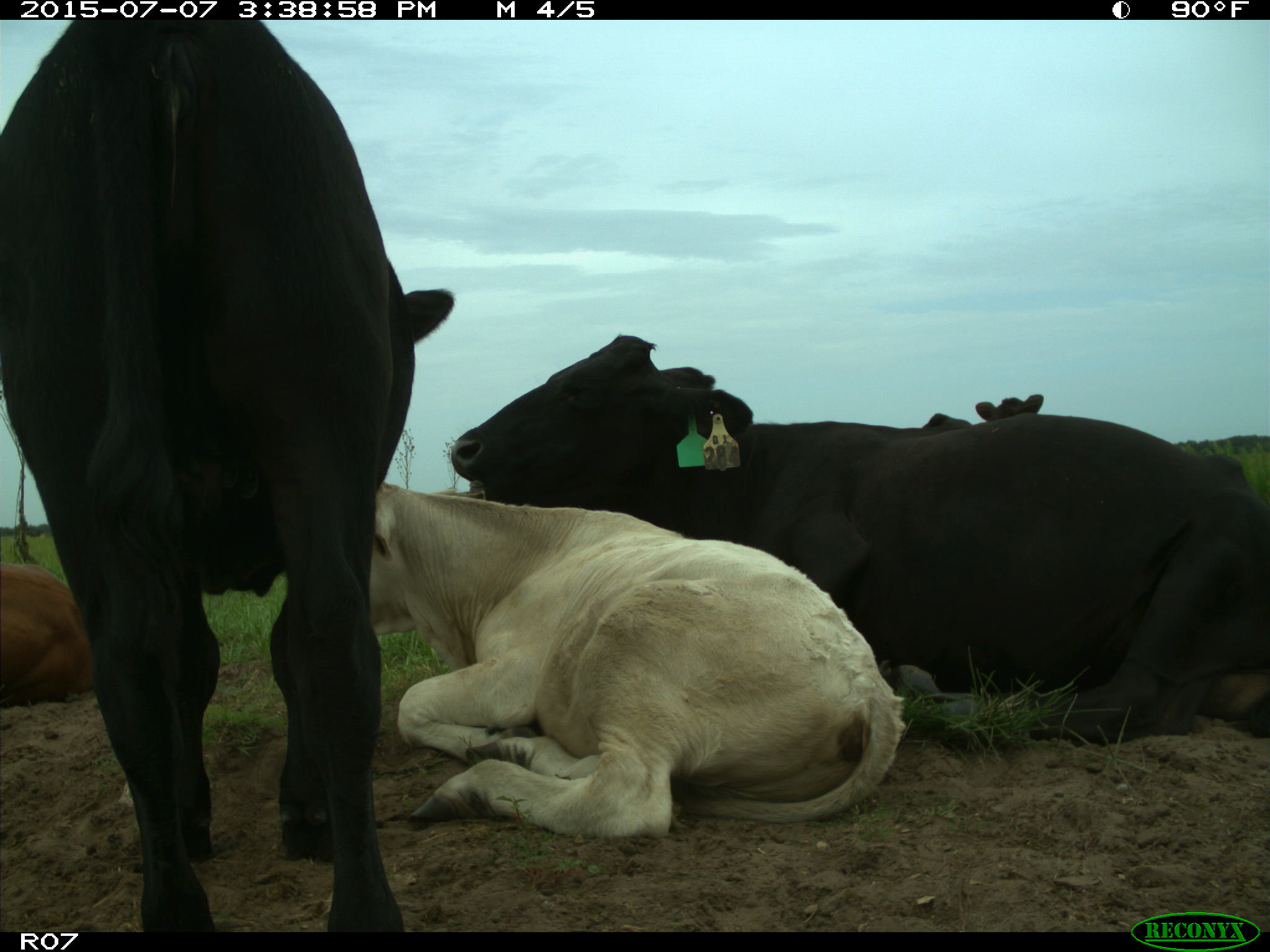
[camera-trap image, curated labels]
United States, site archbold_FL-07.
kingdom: Animalia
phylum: Chordata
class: Mammalia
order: Artiodactyla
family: Bovidae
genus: Bos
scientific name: Bos taurus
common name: domestic cow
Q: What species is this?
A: Bos taurus (domestic cow).